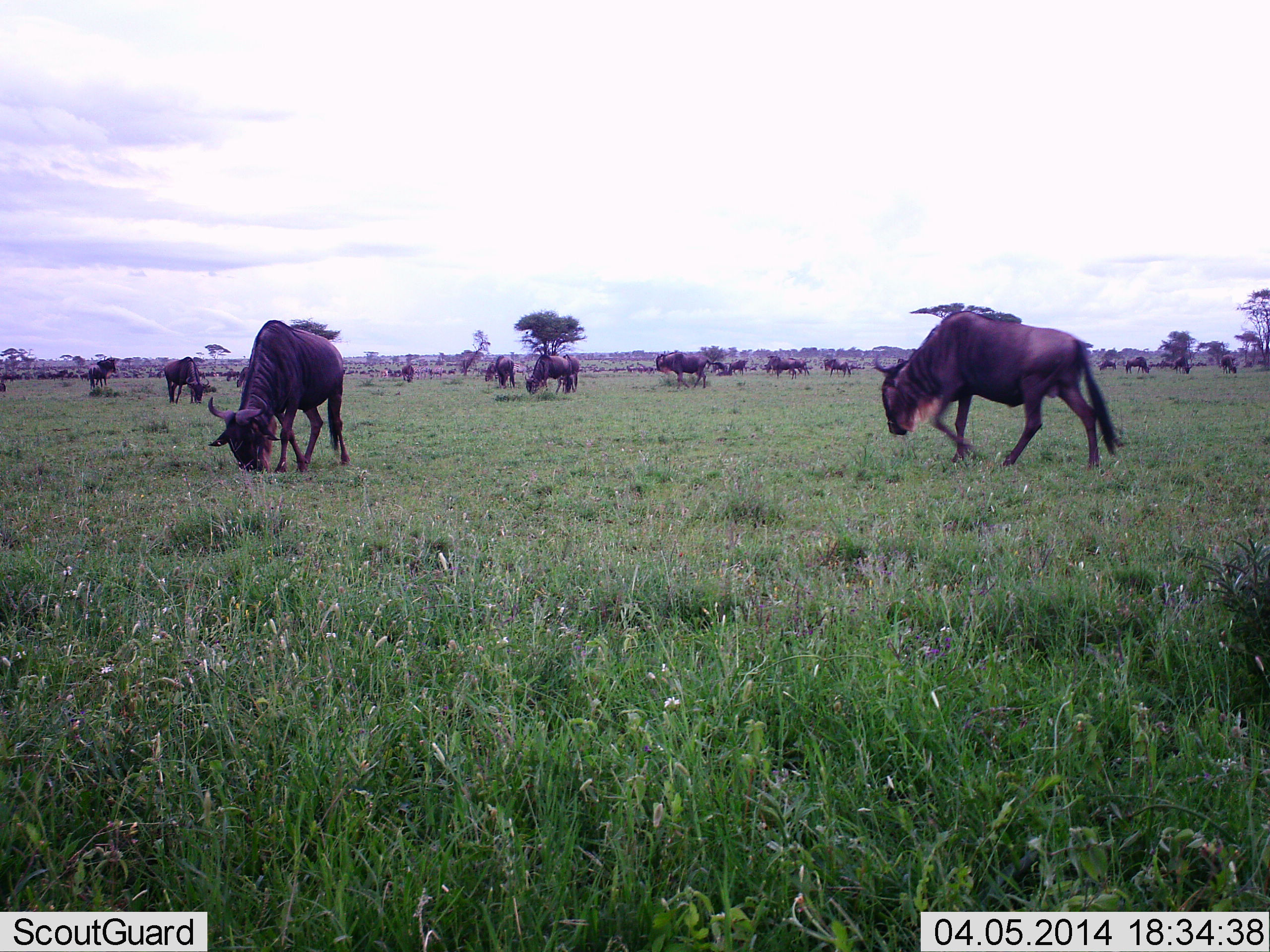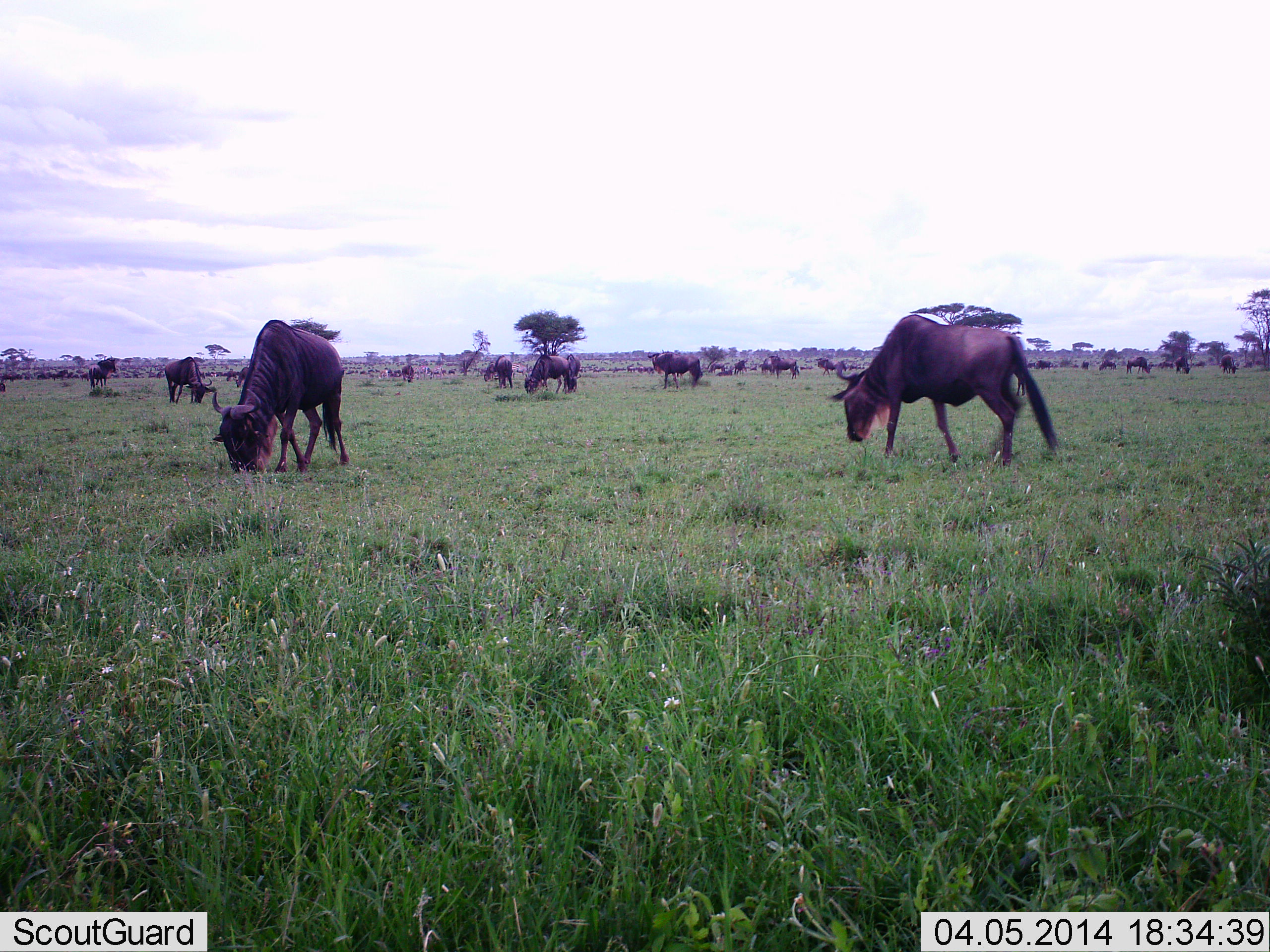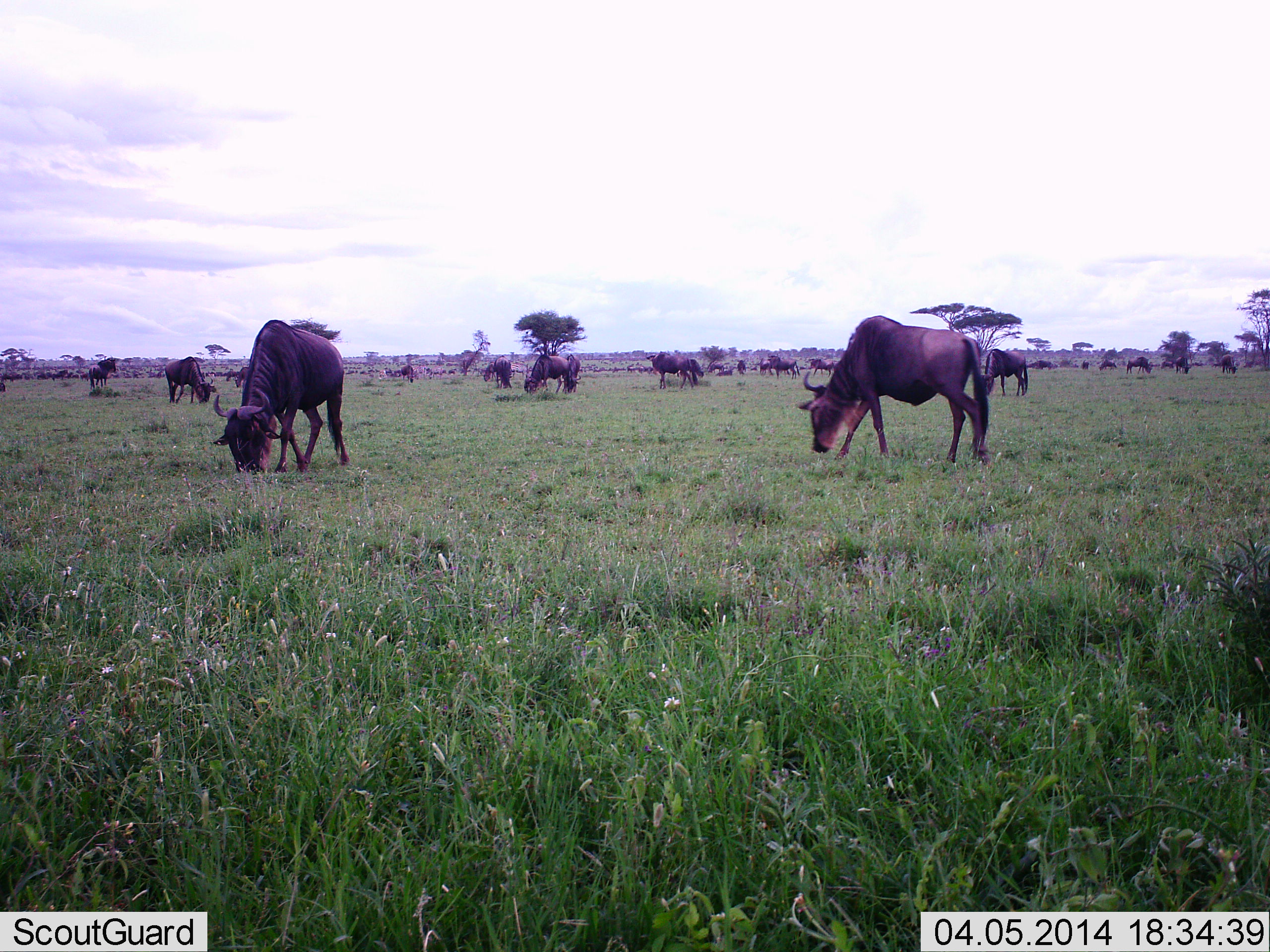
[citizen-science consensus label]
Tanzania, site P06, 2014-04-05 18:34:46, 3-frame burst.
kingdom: Animalia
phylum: Chordata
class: Mammalia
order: Artiodactyla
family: Bovidae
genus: Connochaetes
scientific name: Connochaetes taurinus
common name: blue wildebeest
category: wildebeest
Wildebeest (blue wildebeest) (Connochaetes taurinus), count 11-50. Behavior (volunteer vote fractions): standing 20%, resting 0%, moving 50%, interacting 0%. Young present (vote fraction): 0%. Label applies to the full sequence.